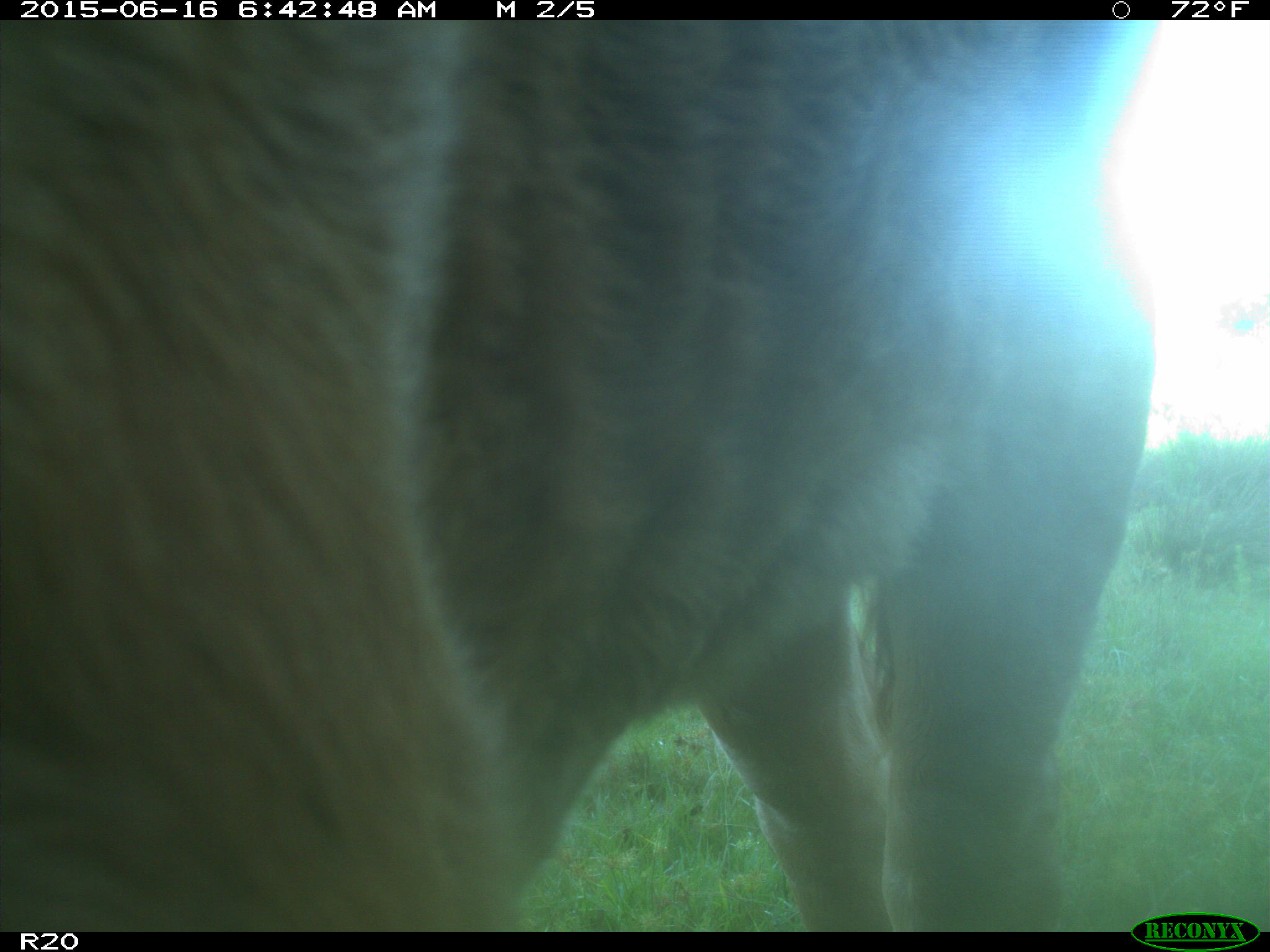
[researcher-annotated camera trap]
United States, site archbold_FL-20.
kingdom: Animalia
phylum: Chordata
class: Mammalia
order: Artiodactyla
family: Bovidae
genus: Bos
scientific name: Bos taurus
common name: domestic cow